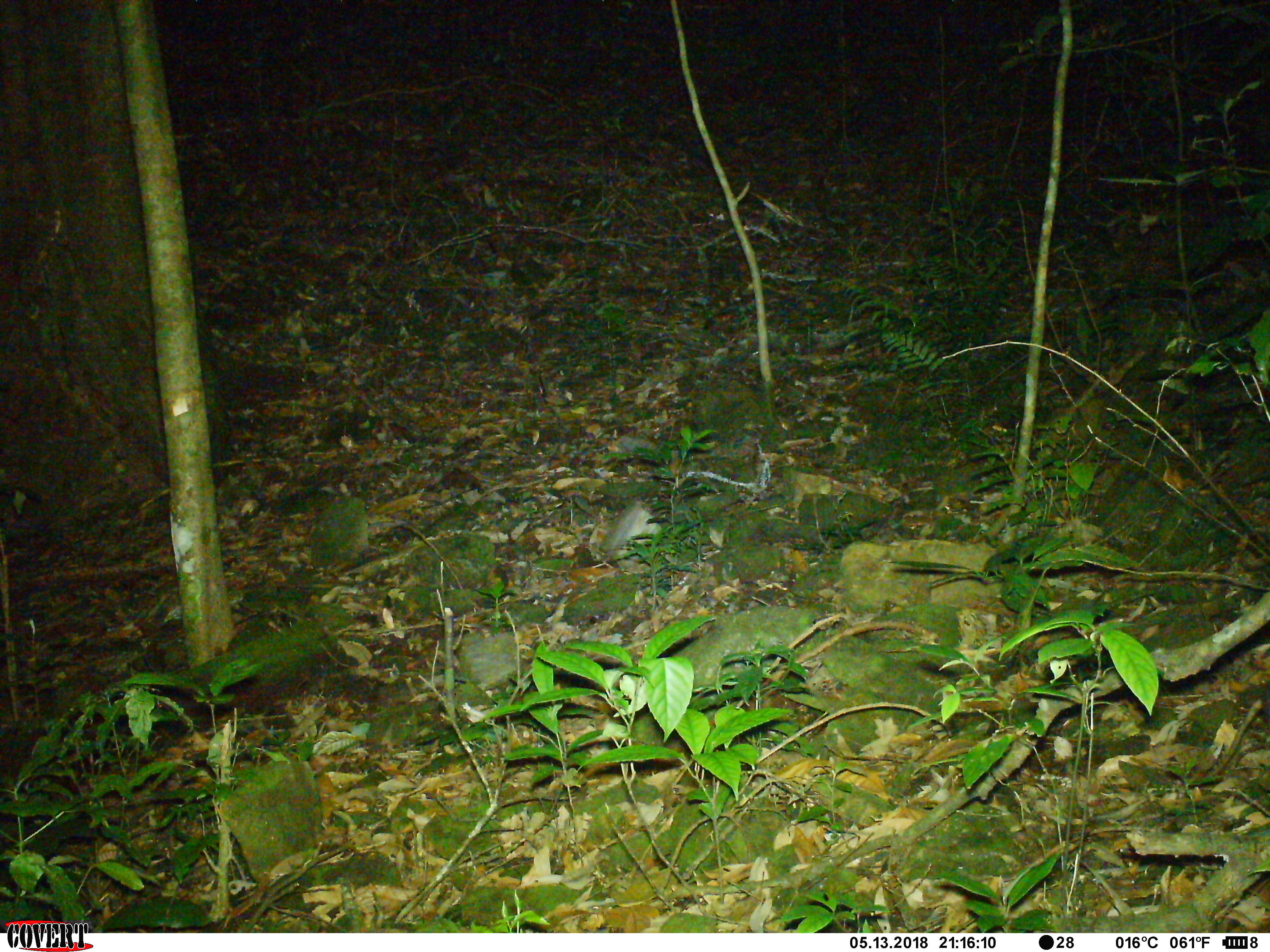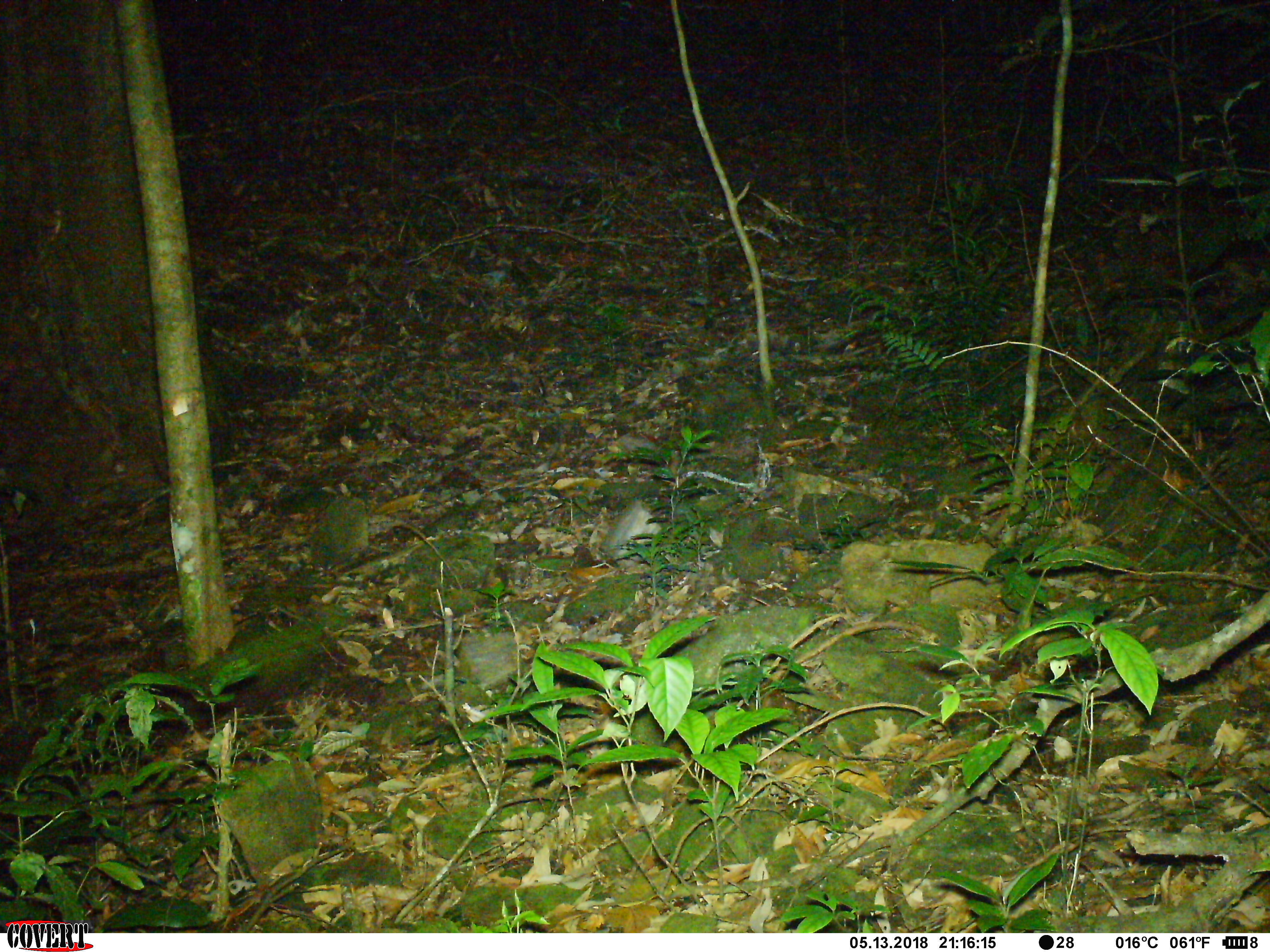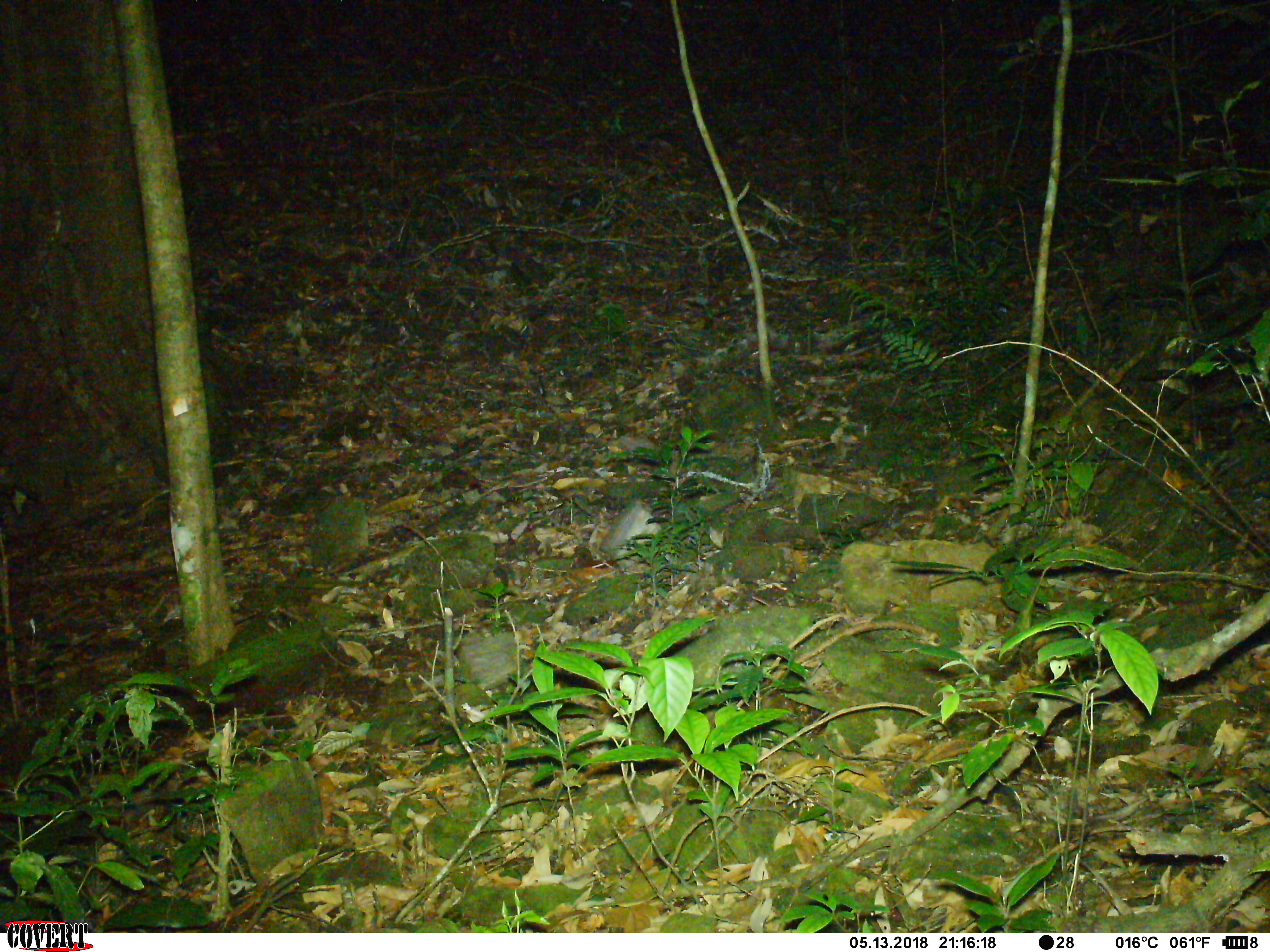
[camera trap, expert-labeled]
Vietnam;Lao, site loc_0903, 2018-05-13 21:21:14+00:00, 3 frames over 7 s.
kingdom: Animalia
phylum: Chordata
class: Mammalia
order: Rodentia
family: Muridae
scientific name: Muridae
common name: old-world mice and rats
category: unidentified murid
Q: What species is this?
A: Unidentified murid (old-world mice and rats) (Muridae).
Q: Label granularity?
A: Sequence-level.